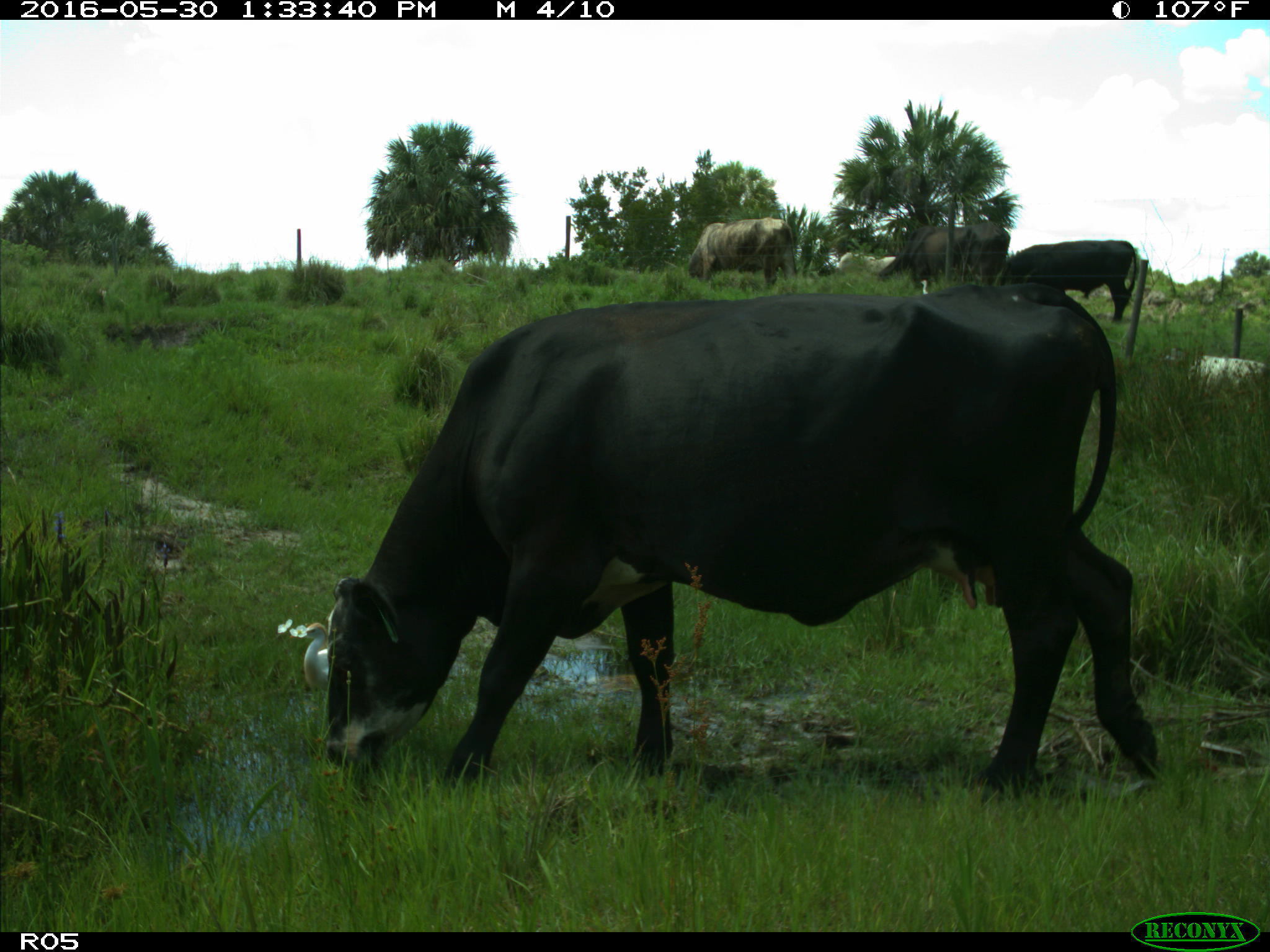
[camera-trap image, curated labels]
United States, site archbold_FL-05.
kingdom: Animalia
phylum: Chordata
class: Mammalia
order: Artiodactyla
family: Bovidae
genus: Bos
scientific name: Bos taurus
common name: domestic cow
Bos taurus (domestic cow).